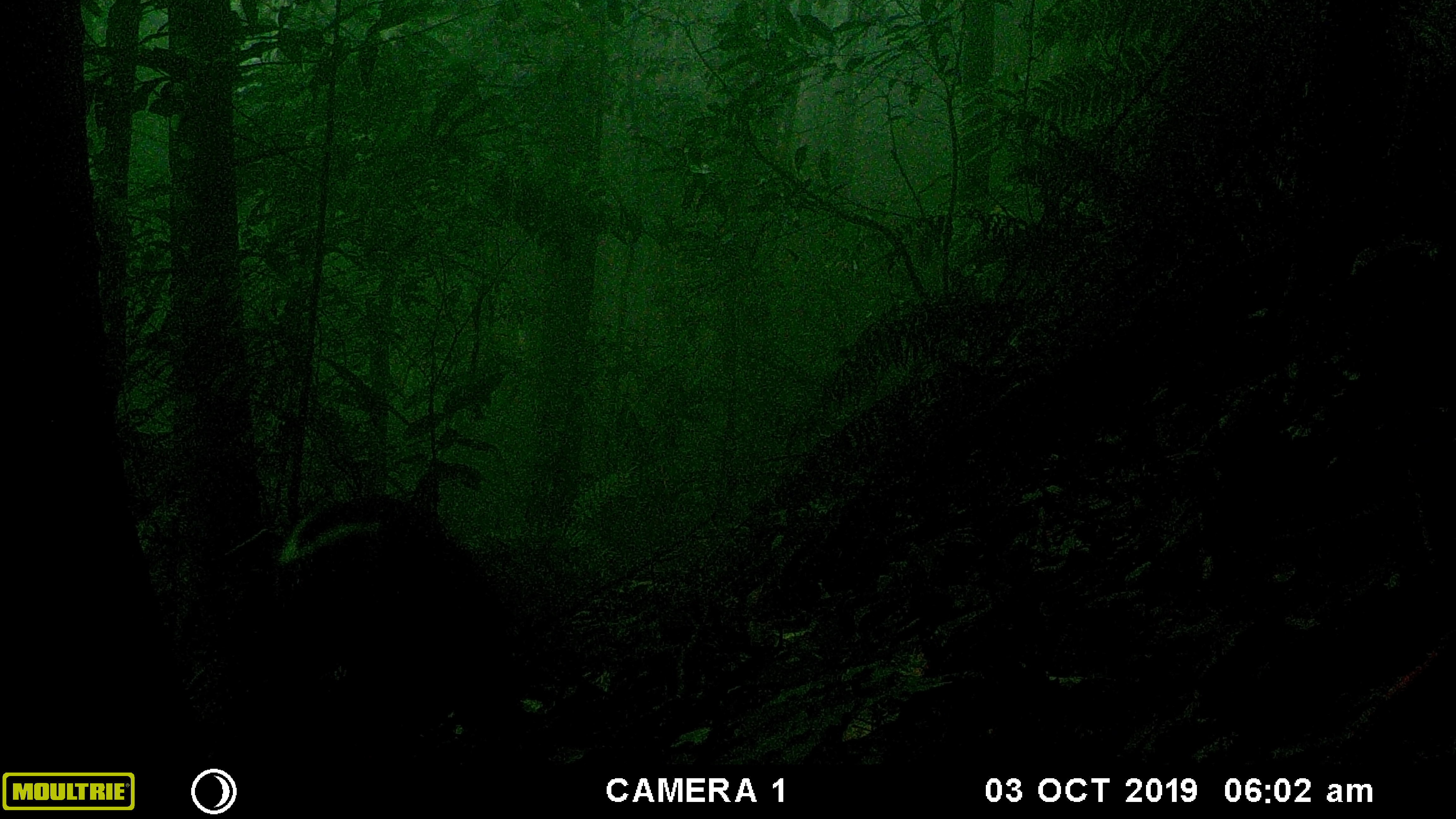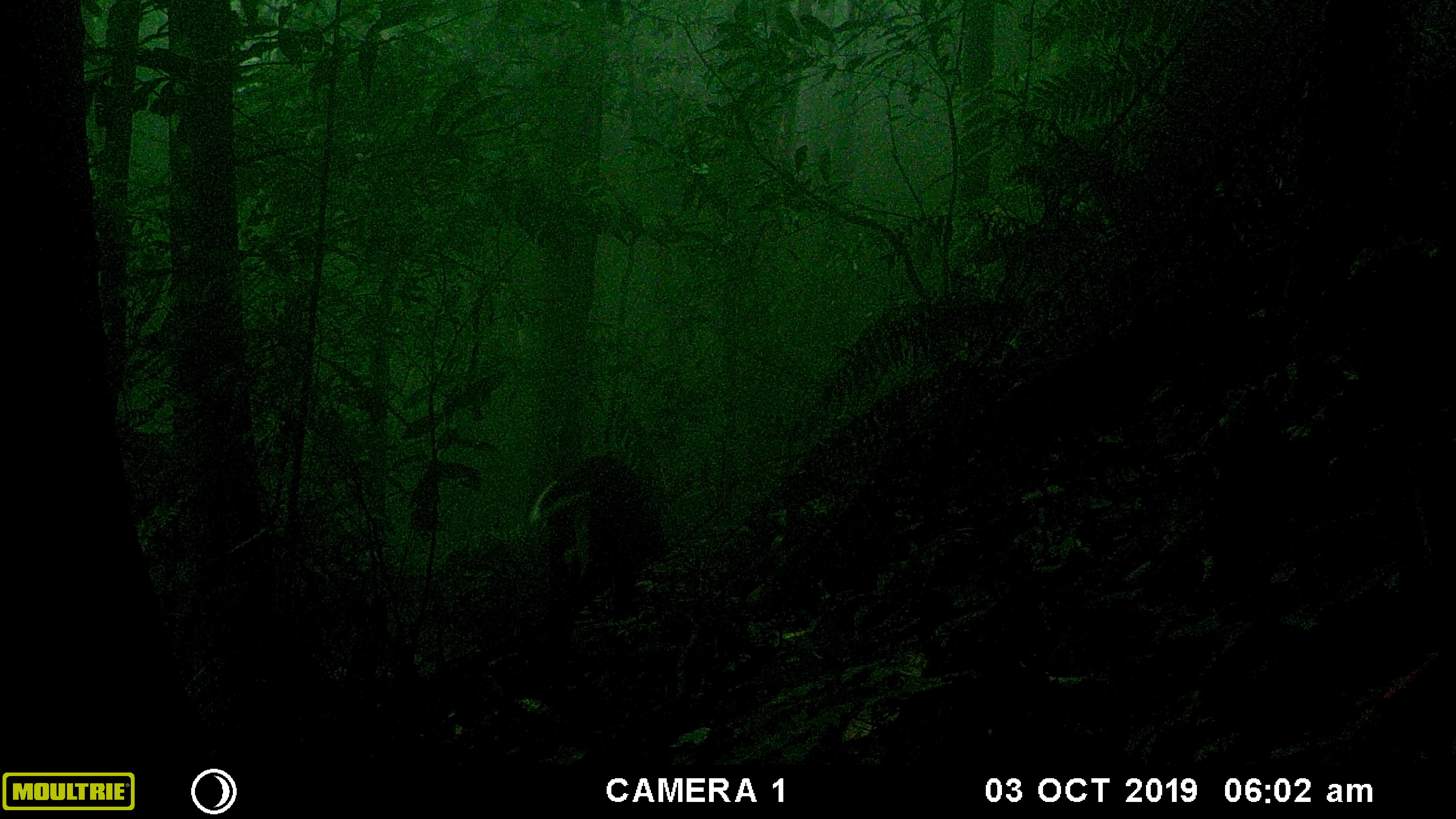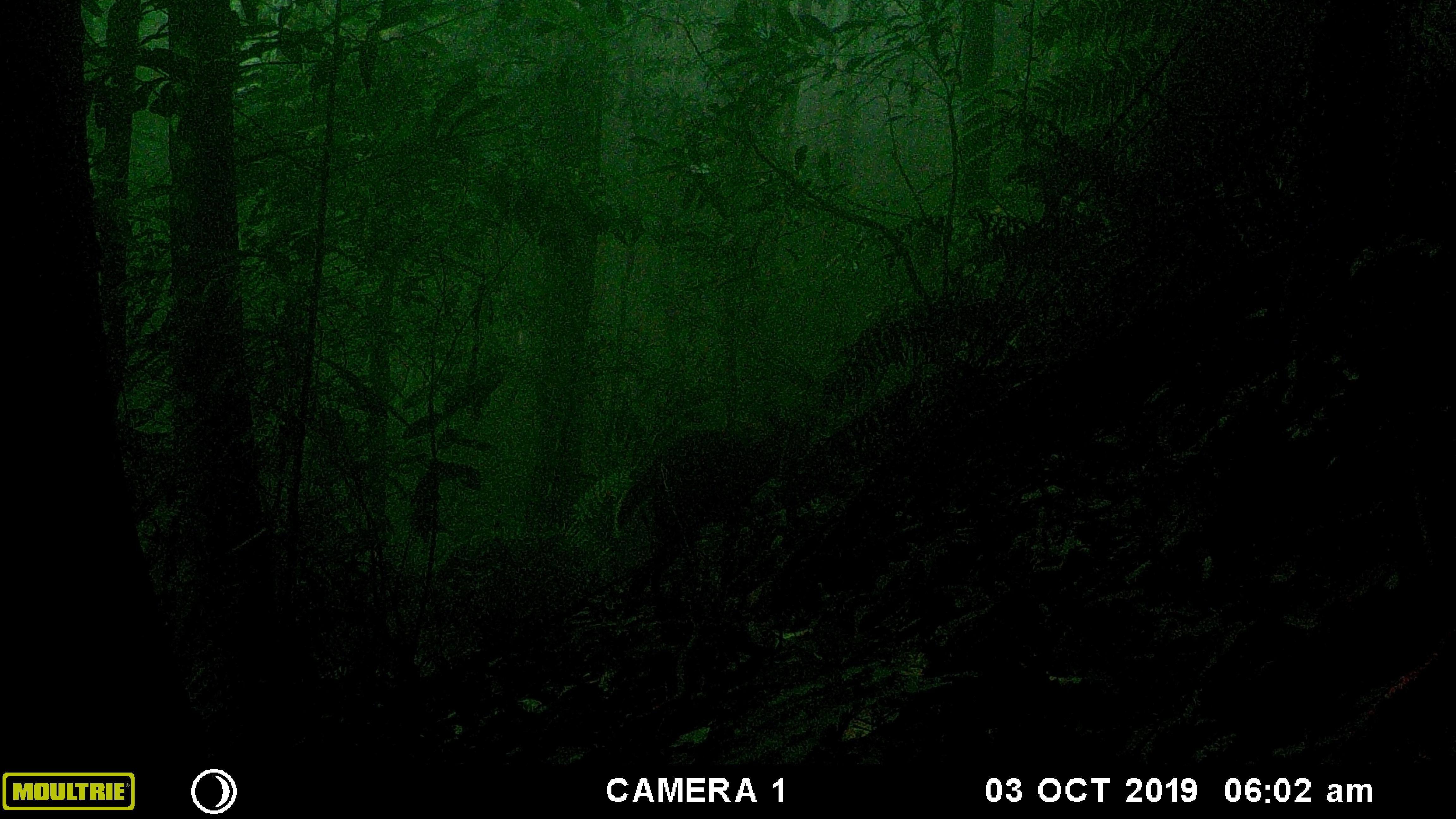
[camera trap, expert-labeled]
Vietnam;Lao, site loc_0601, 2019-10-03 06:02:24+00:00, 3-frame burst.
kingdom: Animalia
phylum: Chordata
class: Mammalia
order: Artiodactyla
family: Cervidae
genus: Muntiacus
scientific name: Muntiacus rooseveltorum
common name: roosevelt's muntjac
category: roosevelts muntjac group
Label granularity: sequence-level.